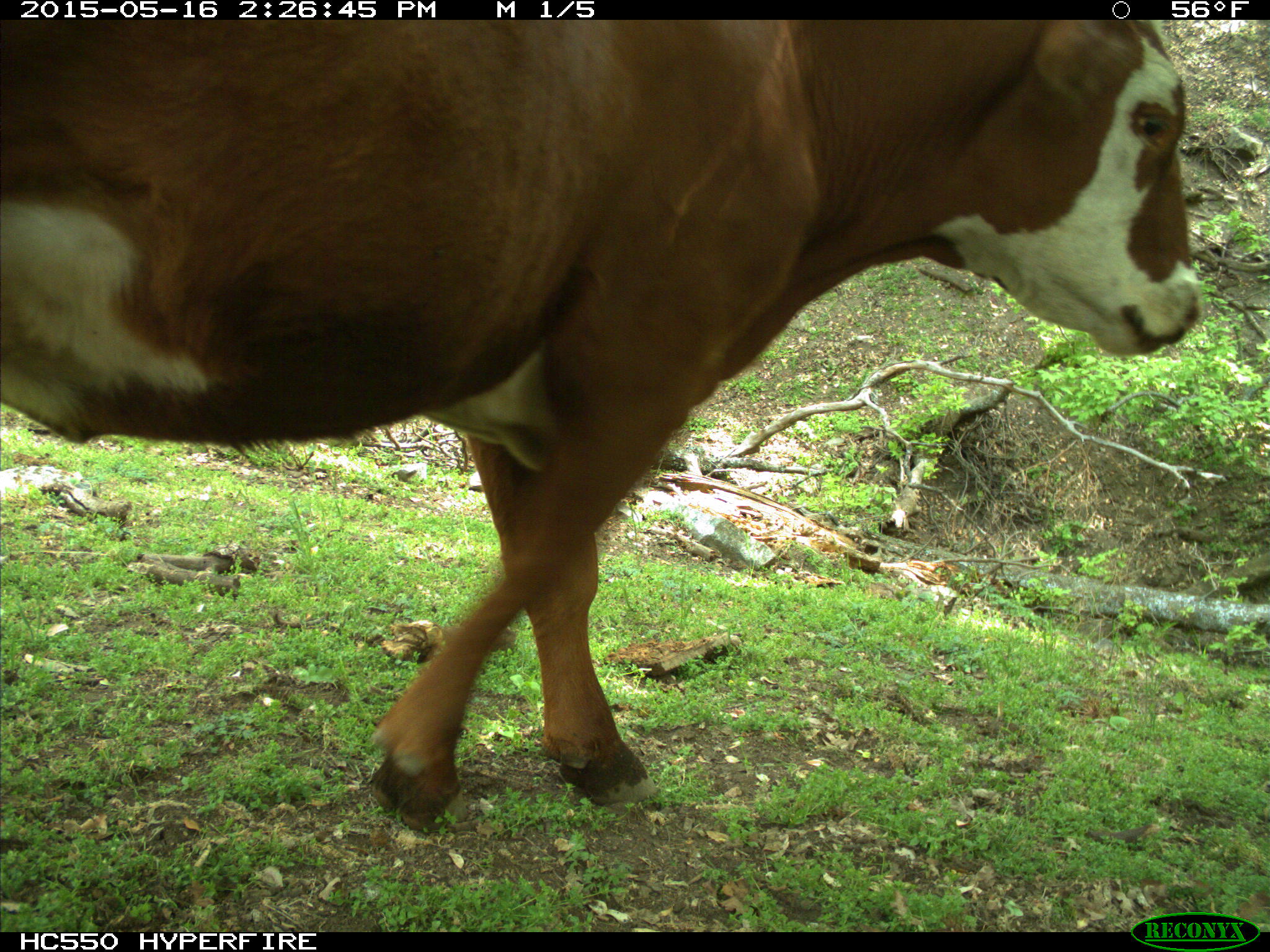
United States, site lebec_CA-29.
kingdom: Animalia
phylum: Chordata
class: Mammalia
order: Artiodactyla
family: Bovidae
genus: Bos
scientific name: Bos taurus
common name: domestic cow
Bos taurus (domestic cow).